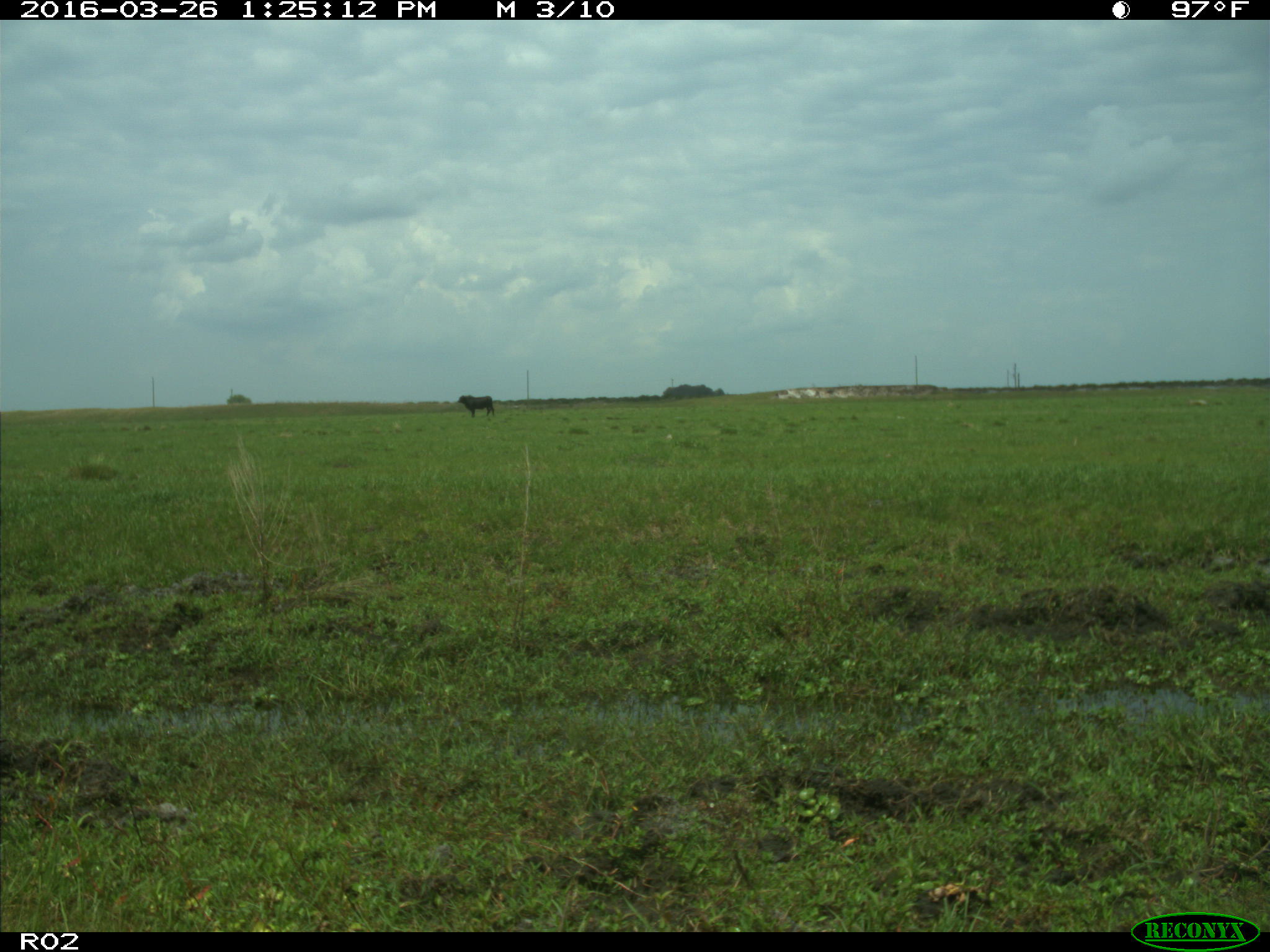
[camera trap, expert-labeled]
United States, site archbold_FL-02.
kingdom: Animalia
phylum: Chordata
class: Mammalia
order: Artiodactyla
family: Bovidae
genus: Bos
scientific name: Bos taurus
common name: domestic cow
Bos taurus (domestic cow).